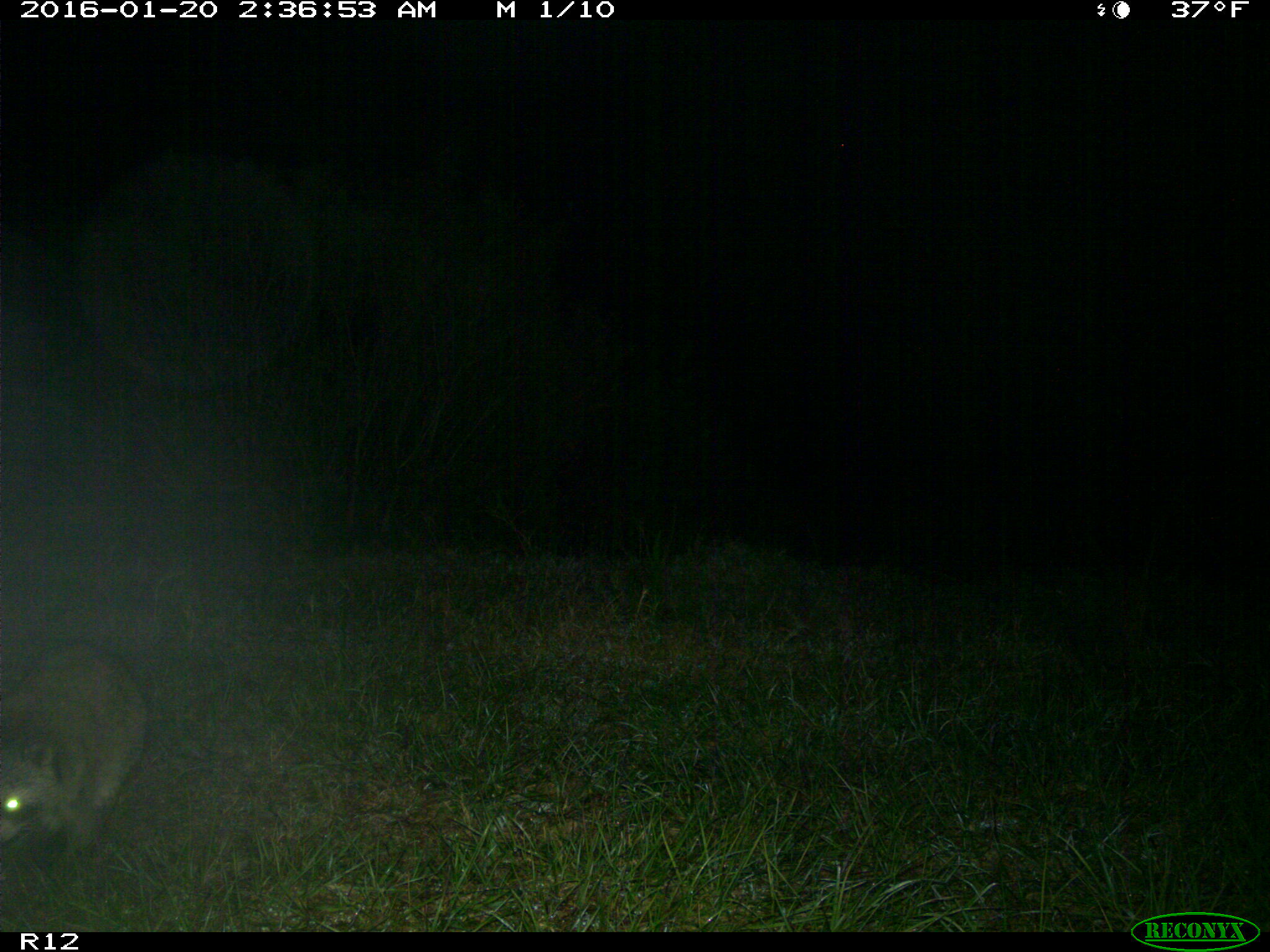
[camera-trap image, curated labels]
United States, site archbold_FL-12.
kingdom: Animalia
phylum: Chordata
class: Mammalia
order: Carnivora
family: Procyonidae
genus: Procyon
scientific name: Procyon lotor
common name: common raccoon